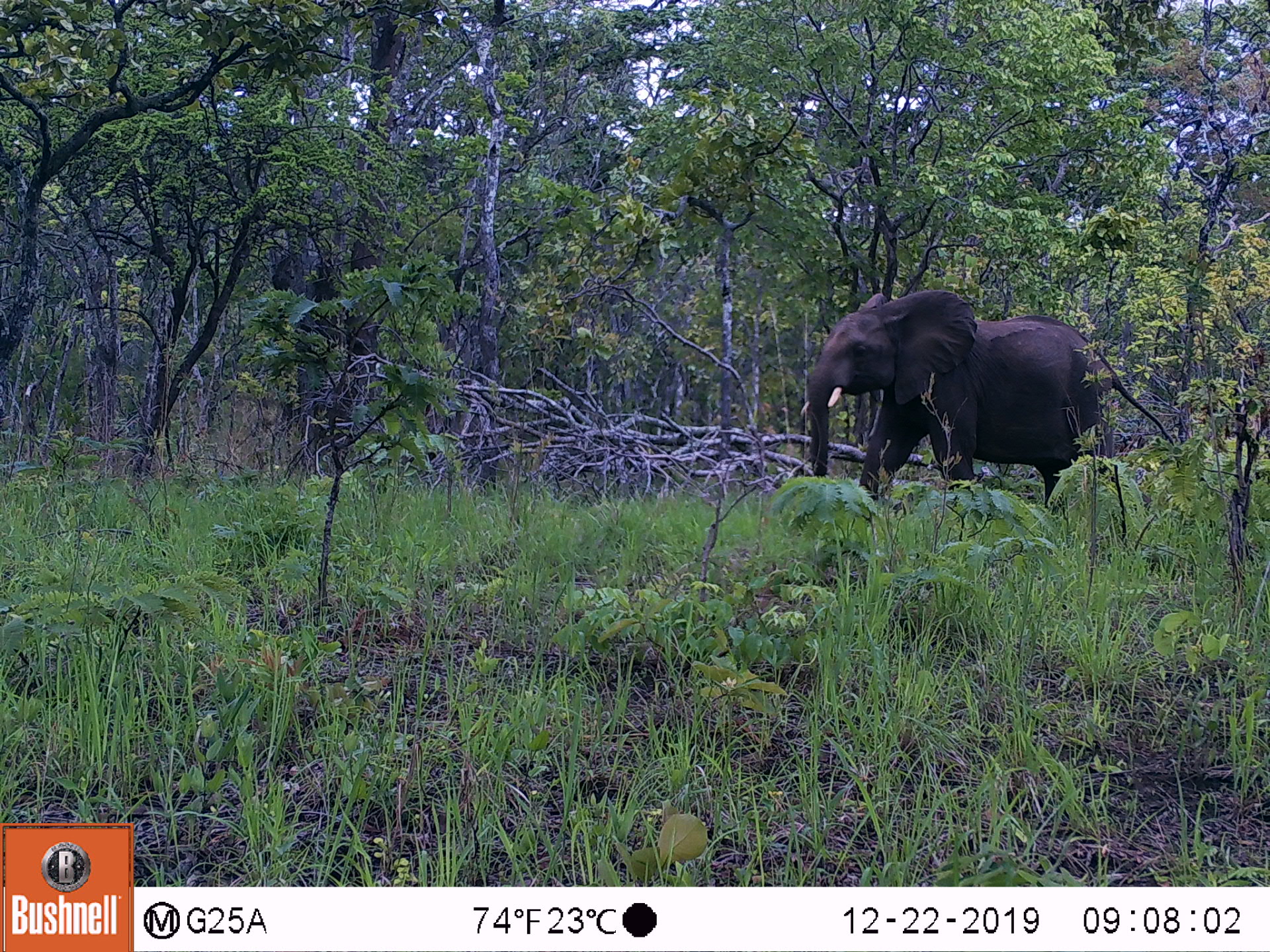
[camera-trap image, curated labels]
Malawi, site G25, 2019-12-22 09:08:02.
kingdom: Animalia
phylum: Chordata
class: Mammalia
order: Proboscidea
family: Elephantidae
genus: Loxodonta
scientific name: Loxodonta africana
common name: african savanna elephant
African savanna elephant (Loxodonta africana), count 1.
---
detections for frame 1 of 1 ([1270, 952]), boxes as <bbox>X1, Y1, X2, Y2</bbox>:
african savanna elephant: <bbox>798, 287, 1181, 517</bbox>